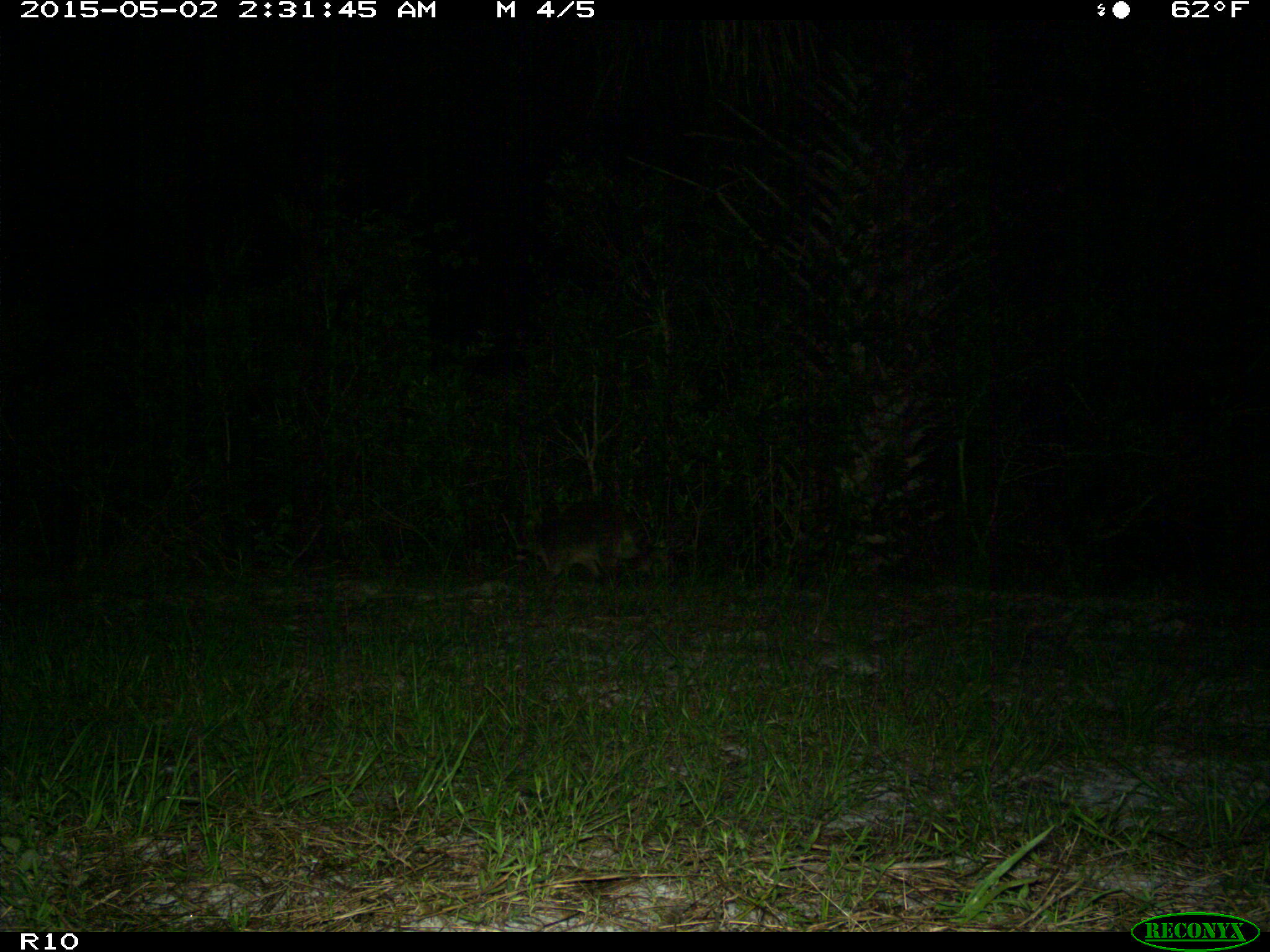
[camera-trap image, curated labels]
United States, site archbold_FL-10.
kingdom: Animalia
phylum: Chordata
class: Mammalia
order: Carnivora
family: Procyonidae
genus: Procyon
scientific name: Procyon lotor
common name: common raccoon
Procyon lotor (common raccoon).